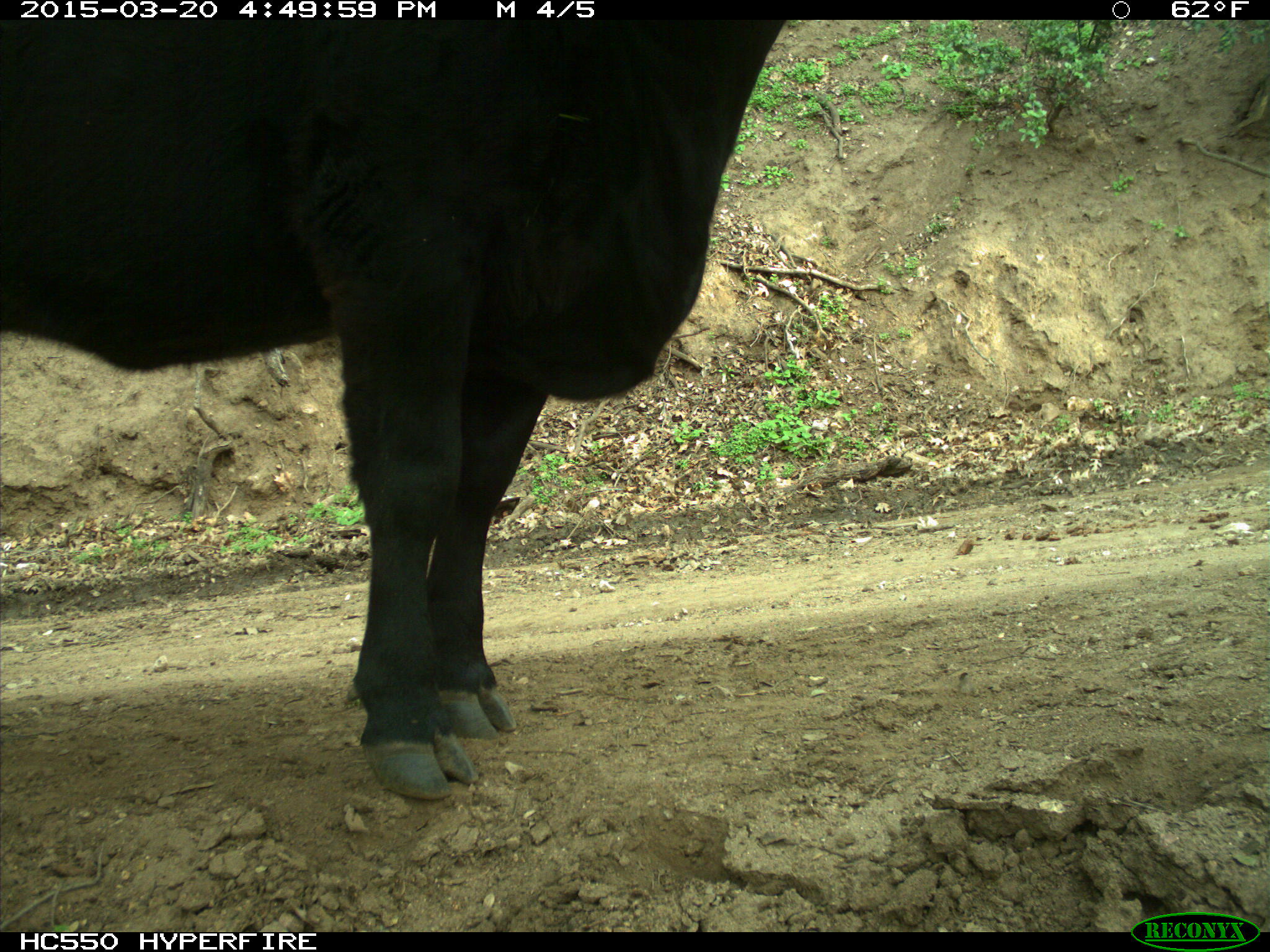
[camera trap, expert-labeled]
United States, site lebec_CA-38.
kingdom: Animalia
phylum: Chordata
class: Mammalia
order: Artiodactyla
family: Bovidae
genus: Bos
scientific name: Bos taurus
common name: domestic cow